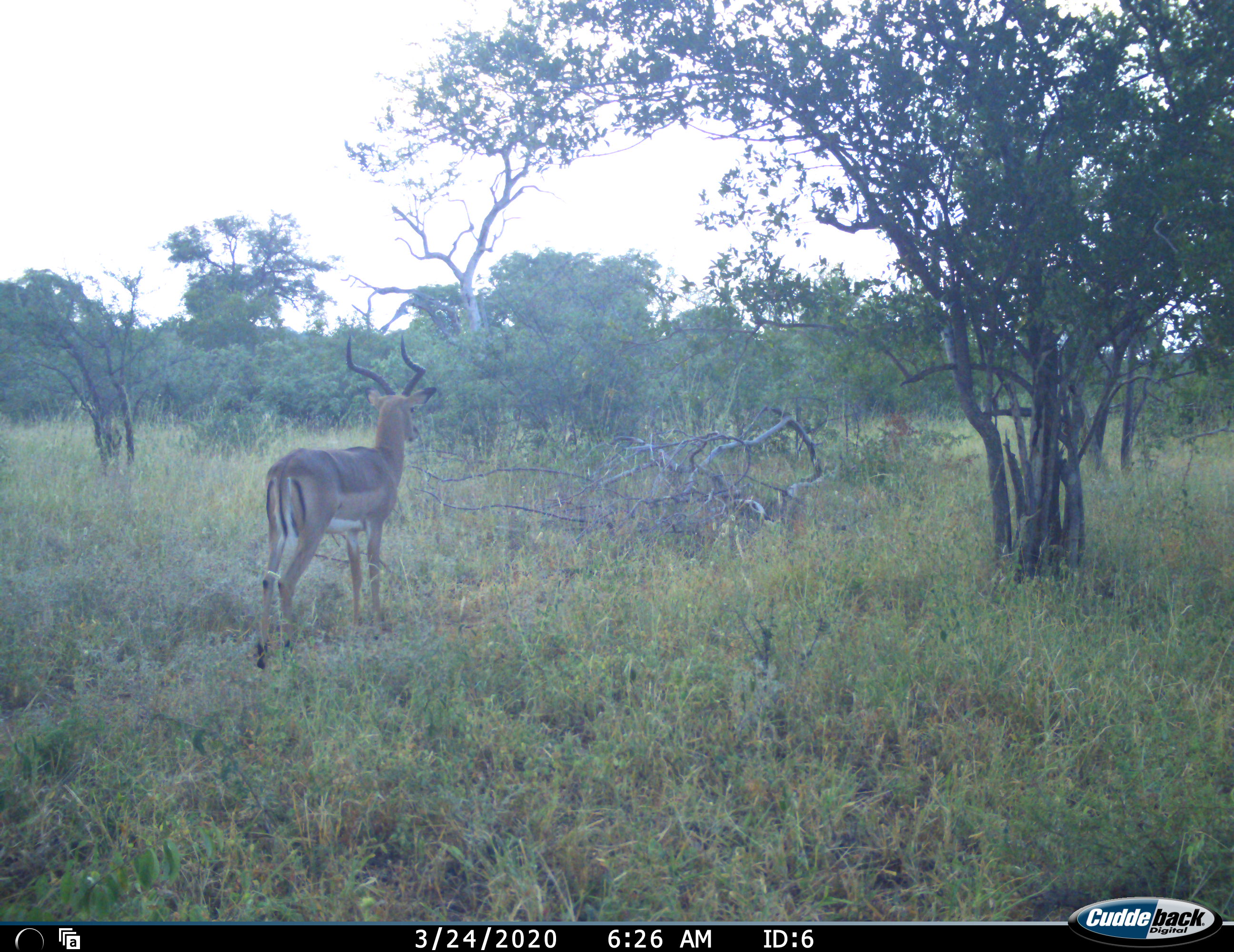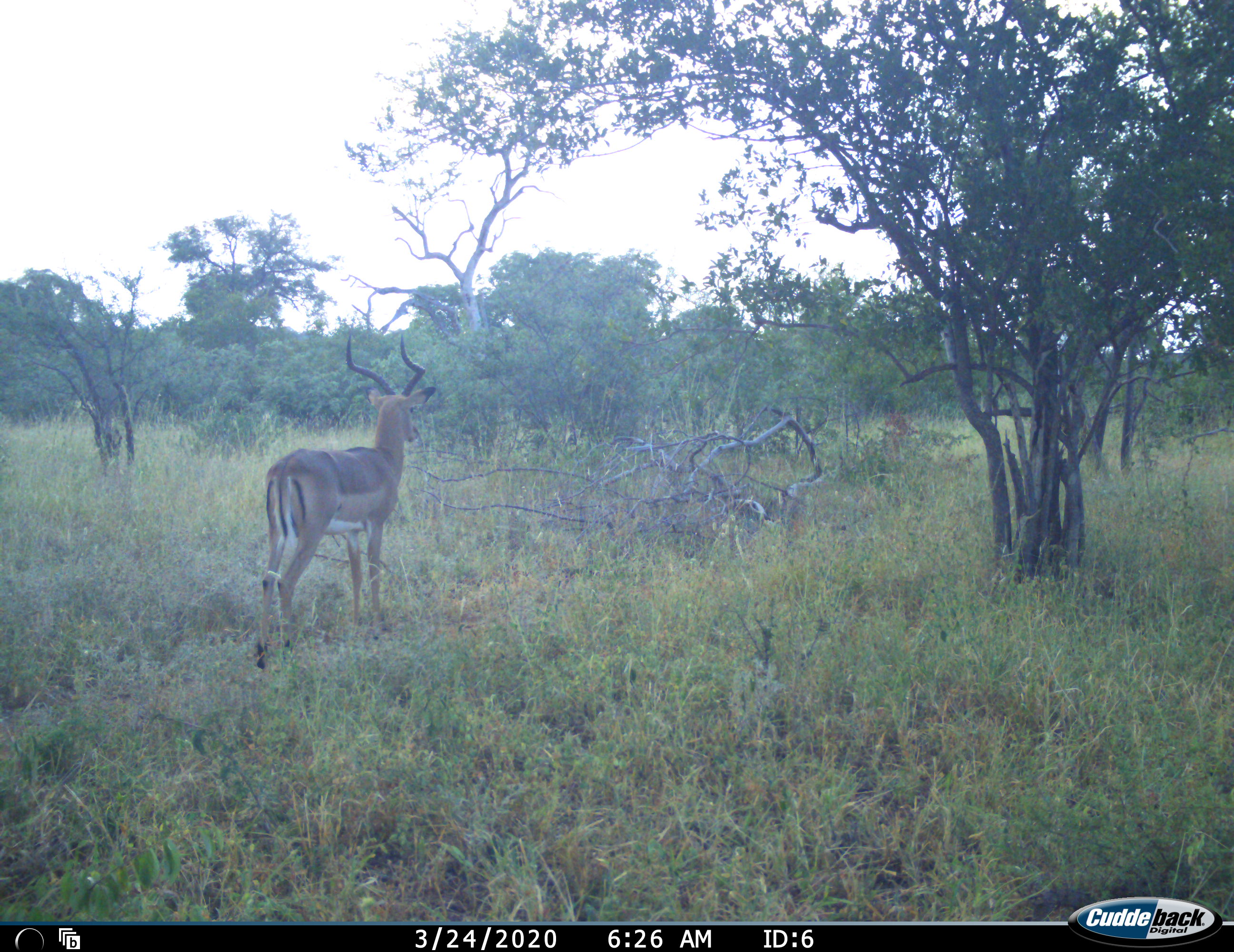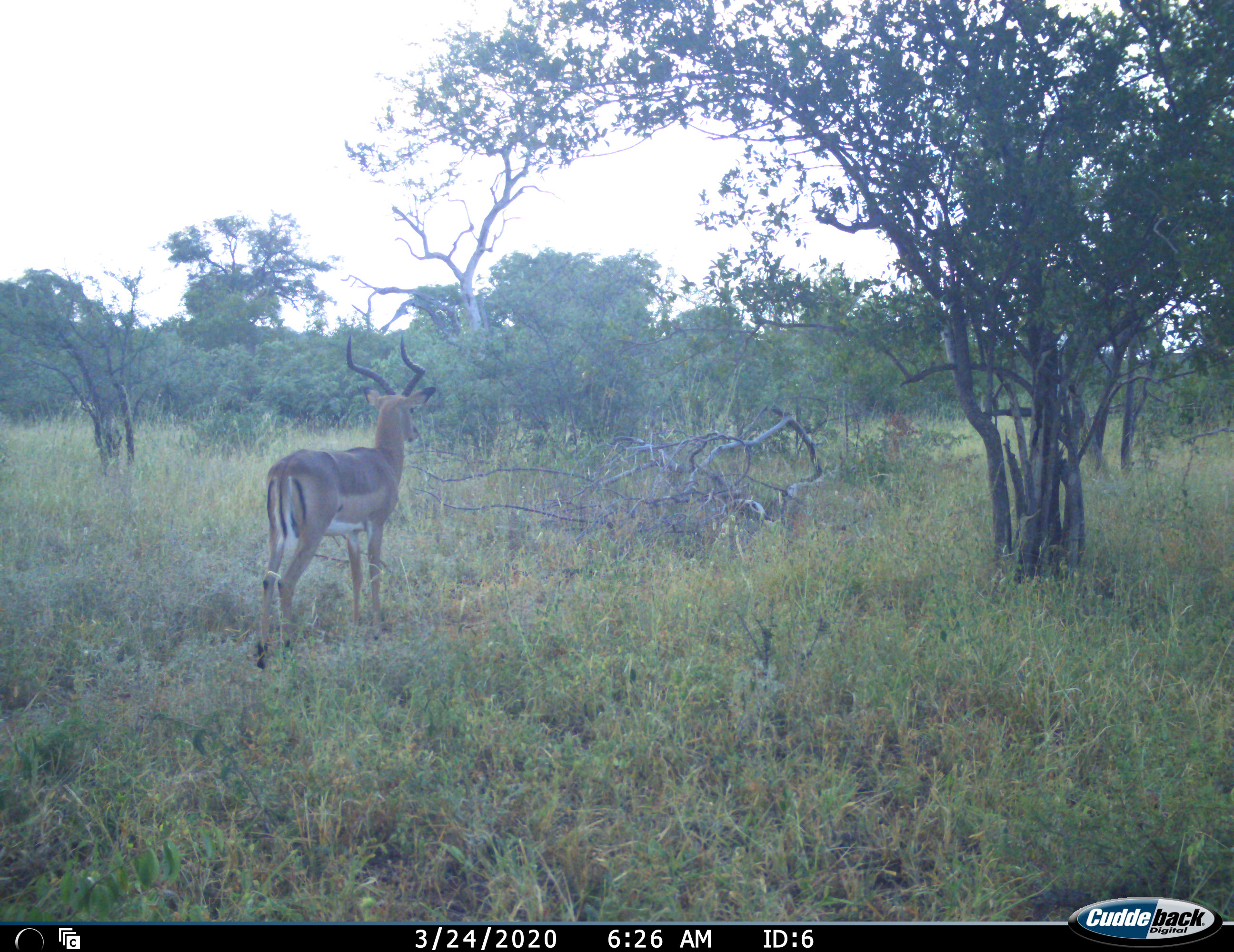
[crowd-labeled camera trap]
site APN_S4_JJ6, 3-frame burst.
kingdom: Animalia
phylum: Chordata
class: Mammalia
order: Artiodactyla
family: Bovidae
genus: Aepyceros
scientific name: Aepyceros melampus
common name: impala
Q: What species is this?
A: Impala (Aepyceros melampus).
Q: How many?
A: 1.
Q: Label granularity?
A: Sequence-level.